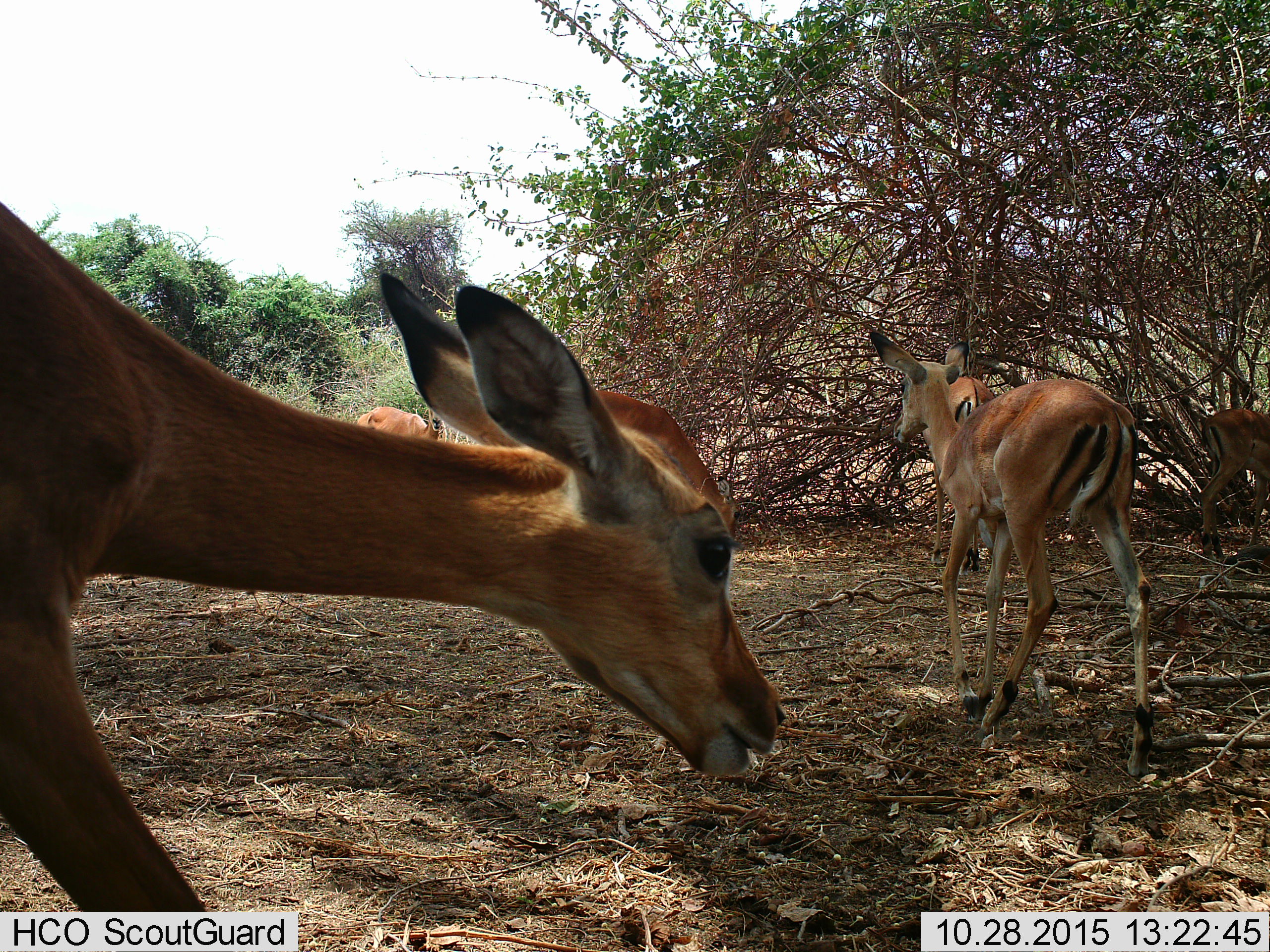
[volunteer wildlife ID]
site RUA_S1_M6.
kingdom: Animalia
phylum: Chordata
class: Mammalia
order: Artiodactyla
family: Bovidae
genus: Aepyceros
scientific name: Aepyceros melampus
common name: impala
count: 5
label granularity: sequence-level